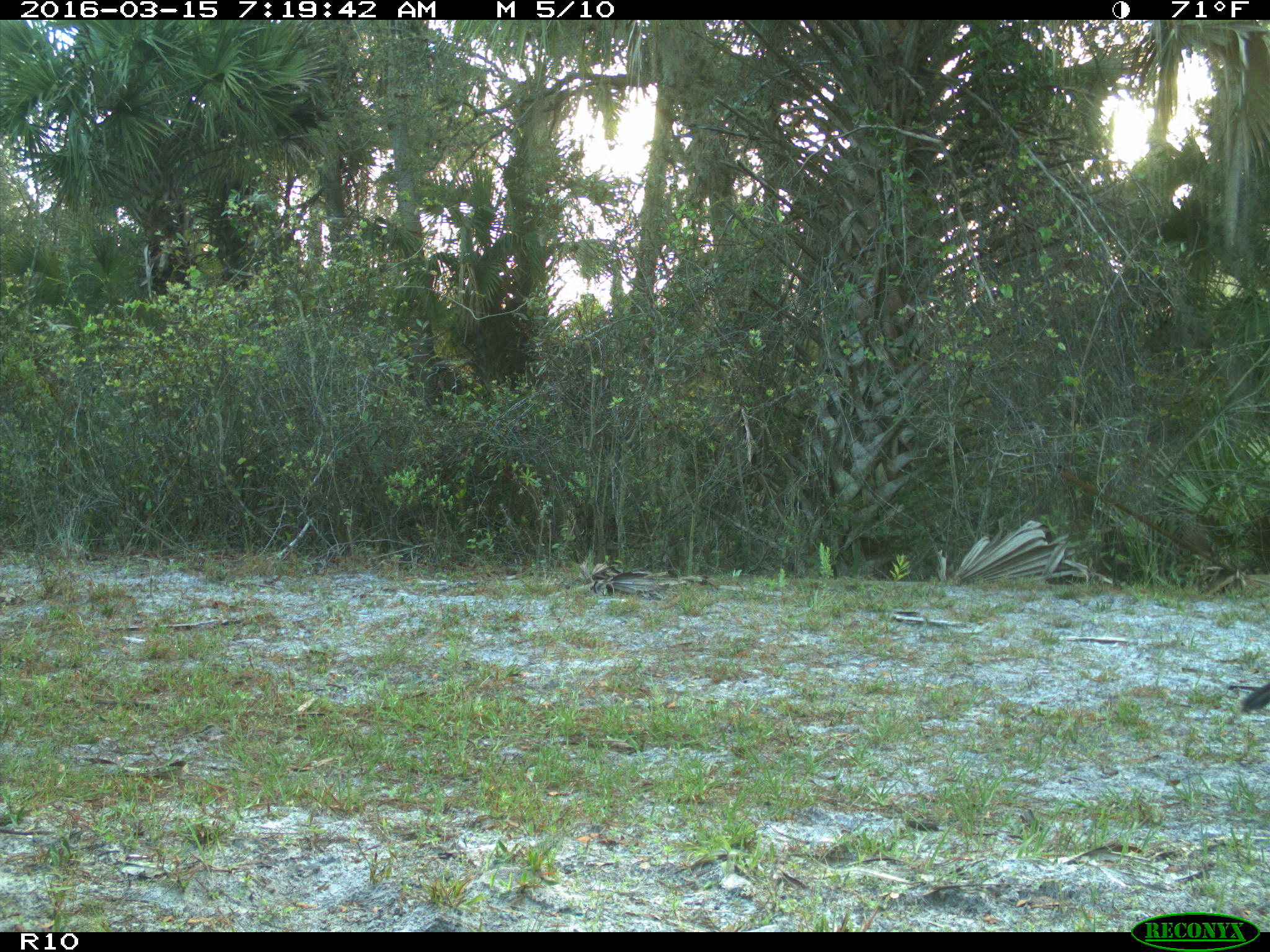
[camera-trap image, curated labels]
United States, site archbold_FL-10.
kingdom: Animalia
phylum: Chordata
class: Aves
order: Galliformes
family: Phasianidae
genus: Meleagris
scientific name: Meleagris gallopavo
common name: wild turkey